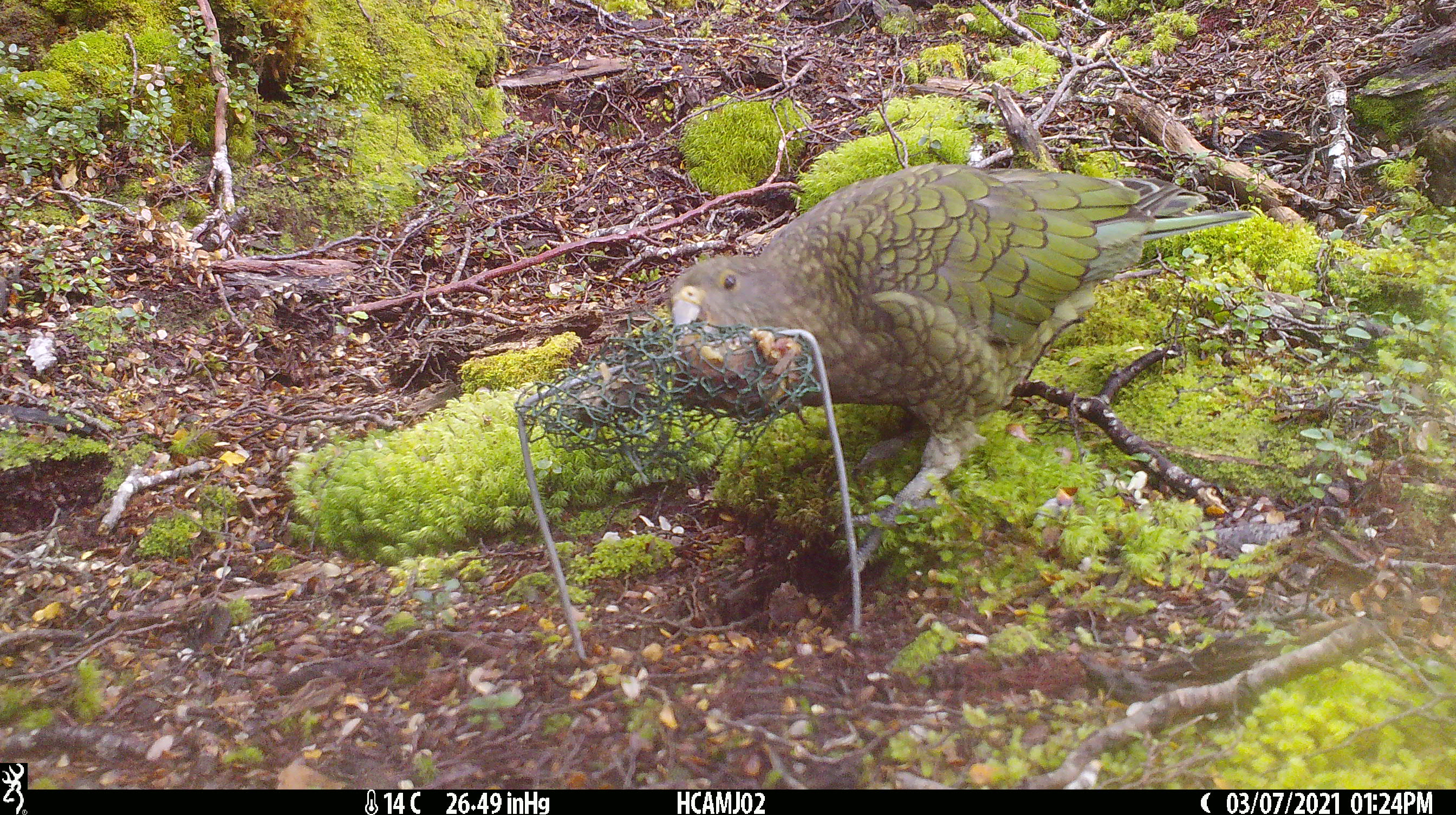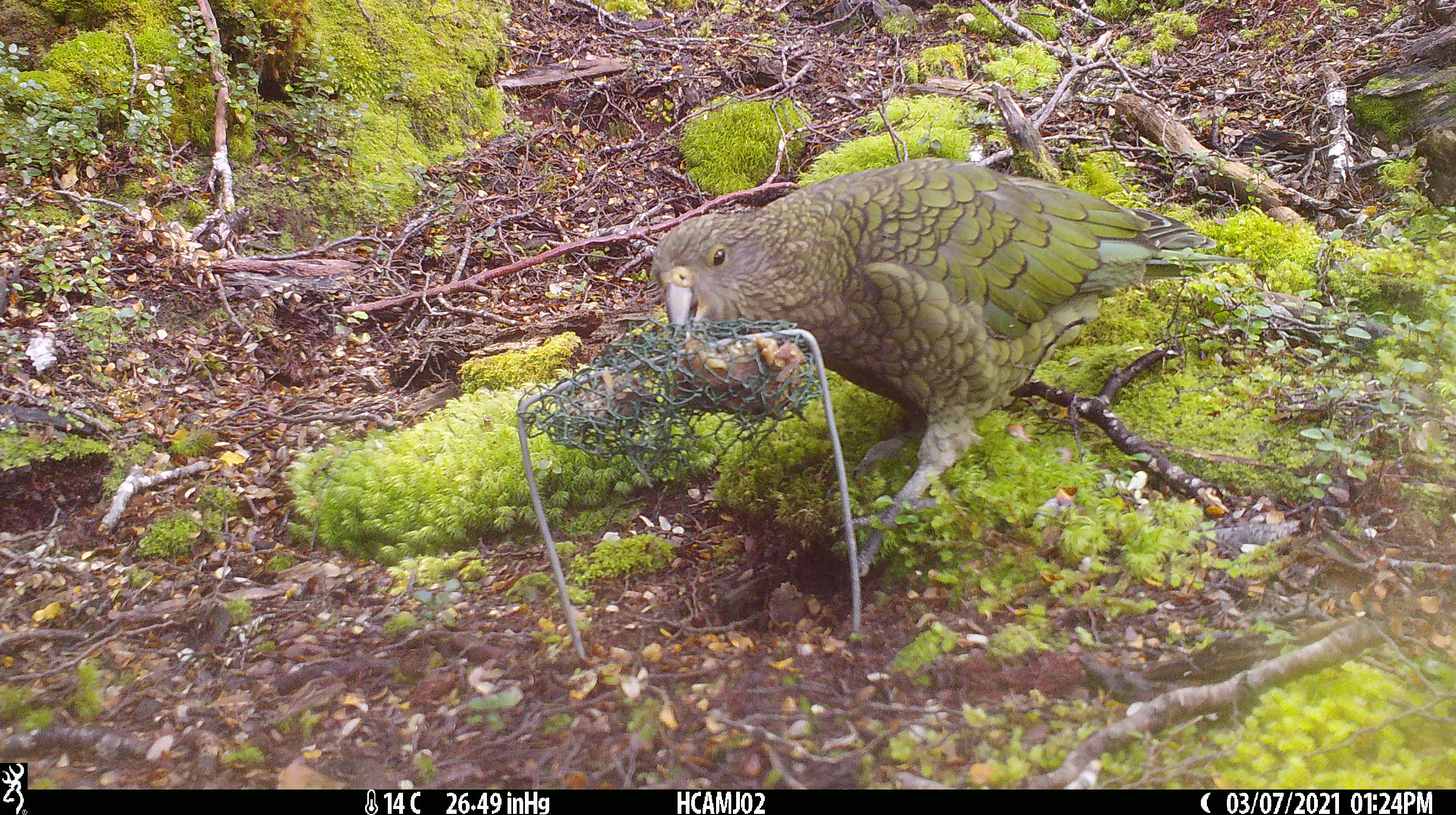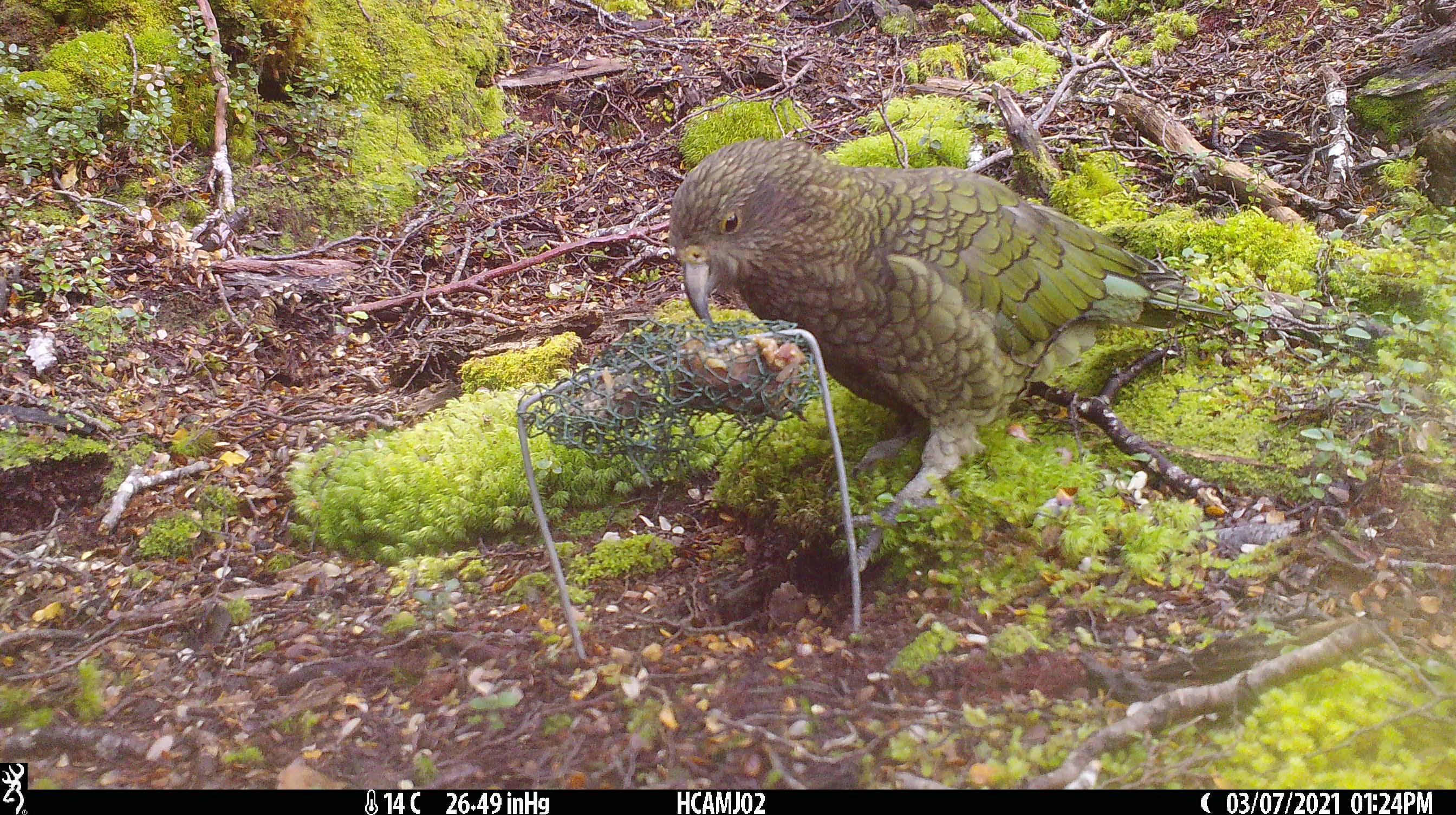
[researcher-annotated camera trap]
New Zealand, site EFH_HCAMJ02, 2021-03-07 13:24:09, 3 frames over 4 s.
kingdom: Animalia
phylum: Chordata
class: Aves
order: Psittaciformes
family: Strigopidae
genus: Nestor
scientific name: Nestor notabilis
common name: kea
Kea (Nestor notabilis).